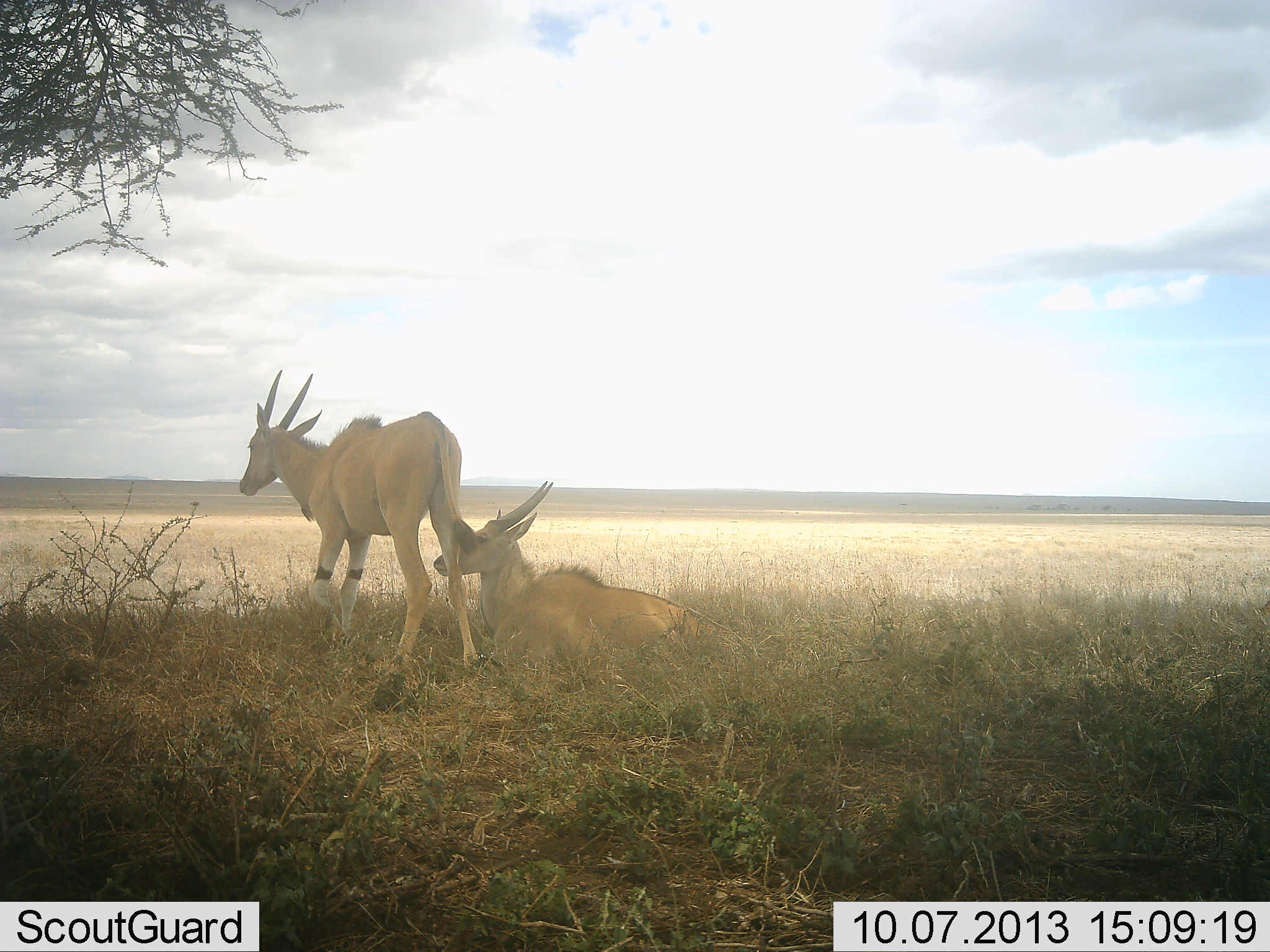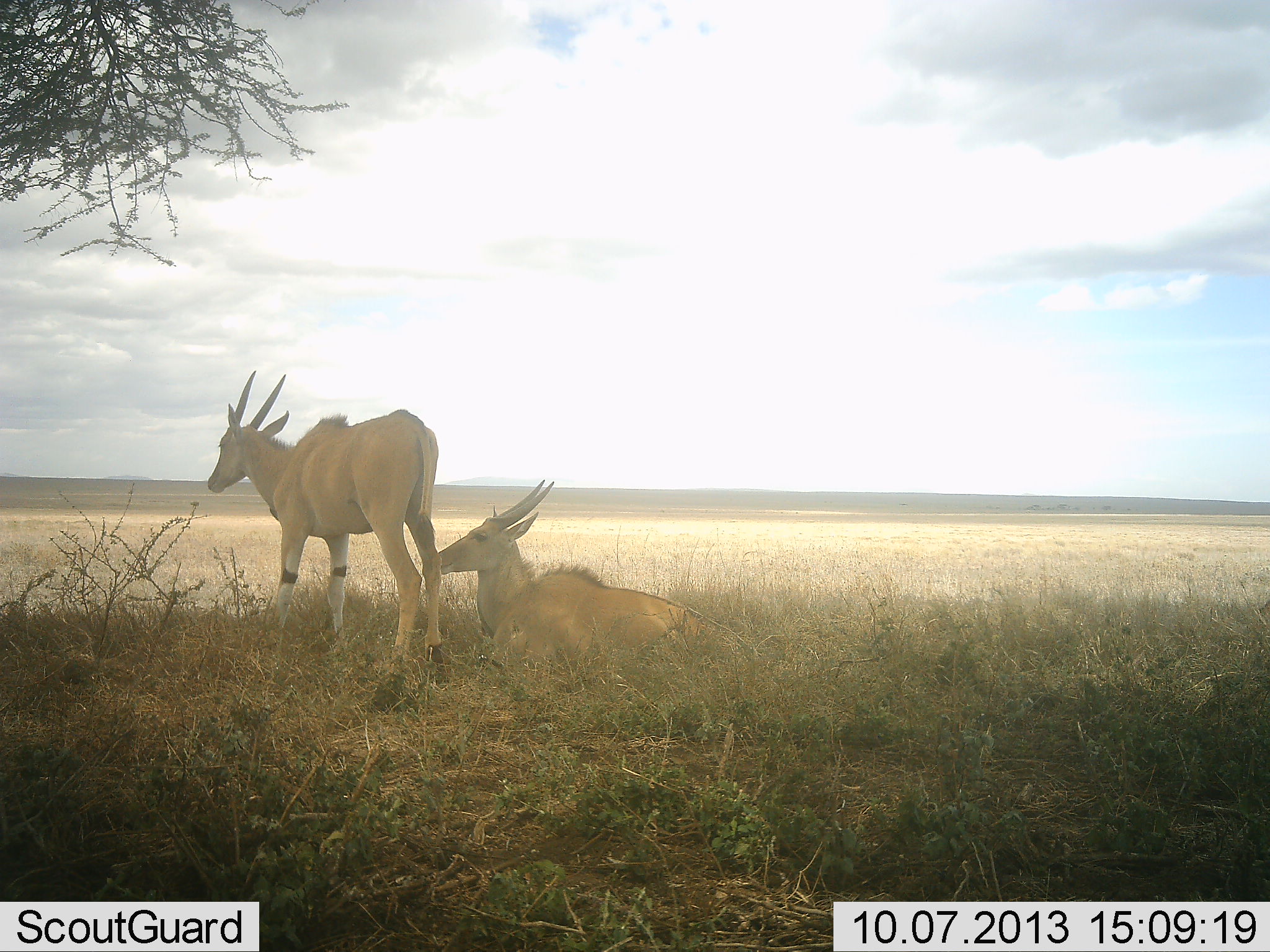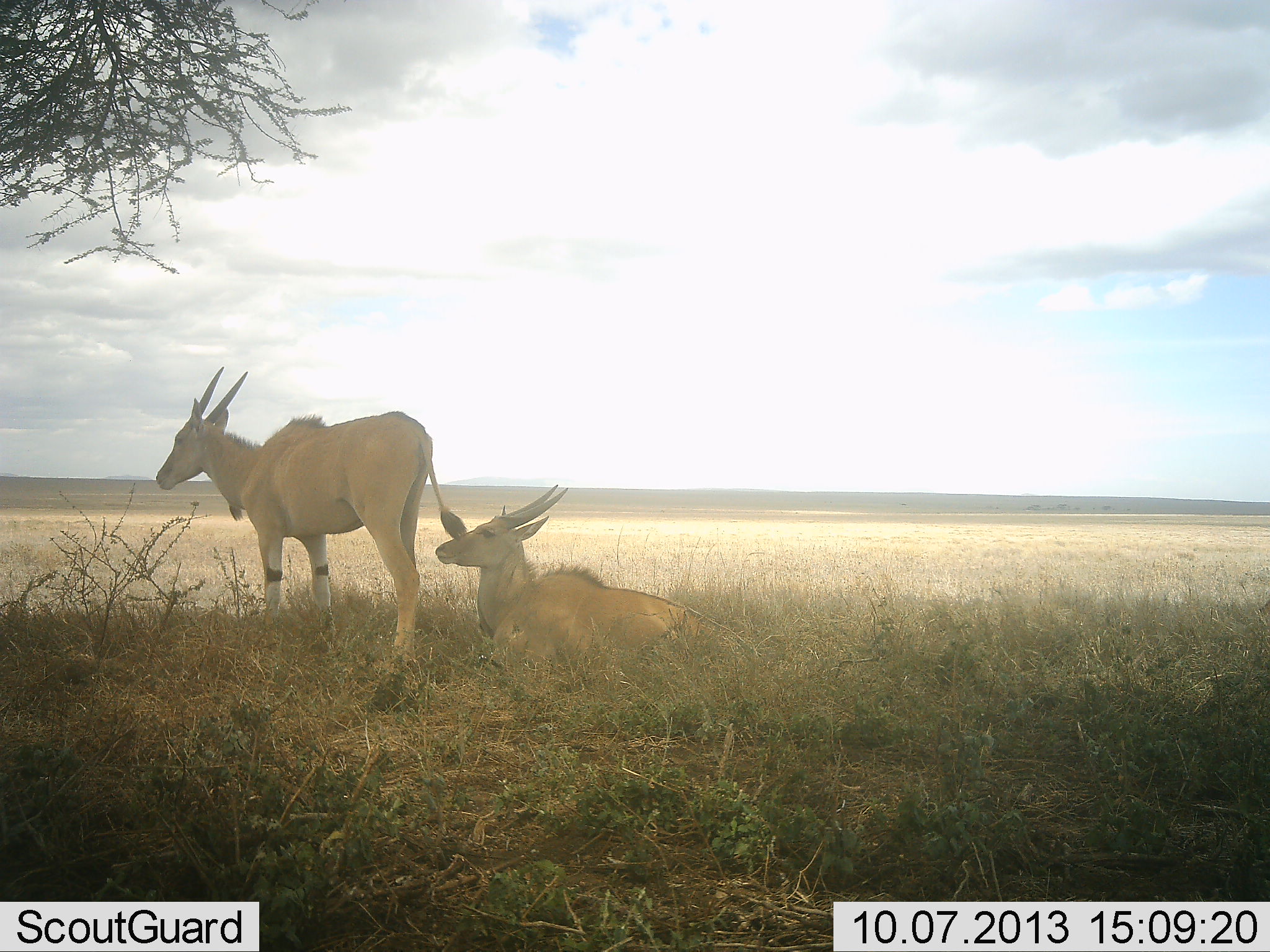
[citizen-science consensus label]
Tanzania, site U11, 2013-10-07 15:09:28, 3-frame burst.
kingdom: Animalia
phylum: Chordata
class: Mammalia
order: Artiodactyla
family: Bovidae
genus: Tragelaphus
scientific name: Tragelaphus oryx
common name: eland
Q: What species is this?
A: Eland (Tragelaphus oryx).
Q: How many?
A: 2.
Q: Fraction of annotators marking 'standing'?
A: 47%.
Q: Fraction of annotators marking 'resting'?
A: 100%.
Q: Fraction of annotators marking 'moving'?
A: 42%.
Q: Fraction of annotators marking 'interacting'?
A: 0%.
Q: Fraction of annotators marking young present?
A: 5%.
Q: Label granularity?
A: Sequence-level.